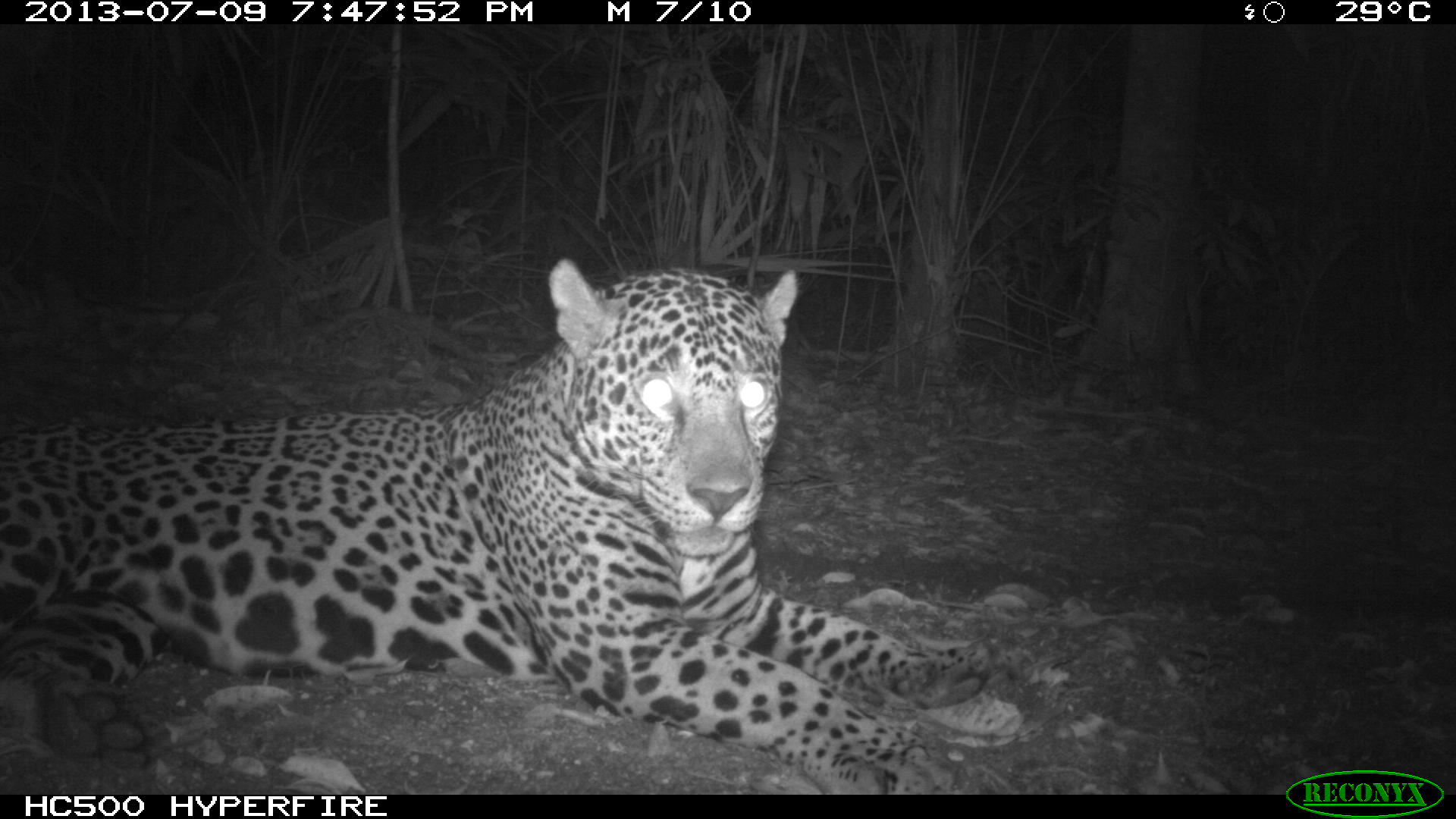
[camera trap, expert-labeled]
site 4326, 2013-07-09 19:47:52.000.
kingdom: Animalia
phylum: Chordata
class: Mammalia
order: Carnivora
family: Felidae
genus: Panthera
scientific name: Panthera onca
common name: jaguar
Panthera onca (jaguar), count 1, sex male.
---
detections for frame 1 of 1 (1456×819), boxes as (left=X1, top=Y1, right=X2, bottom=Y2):
panthera onca: (left=0, top=256, right=1023, bottom=795)